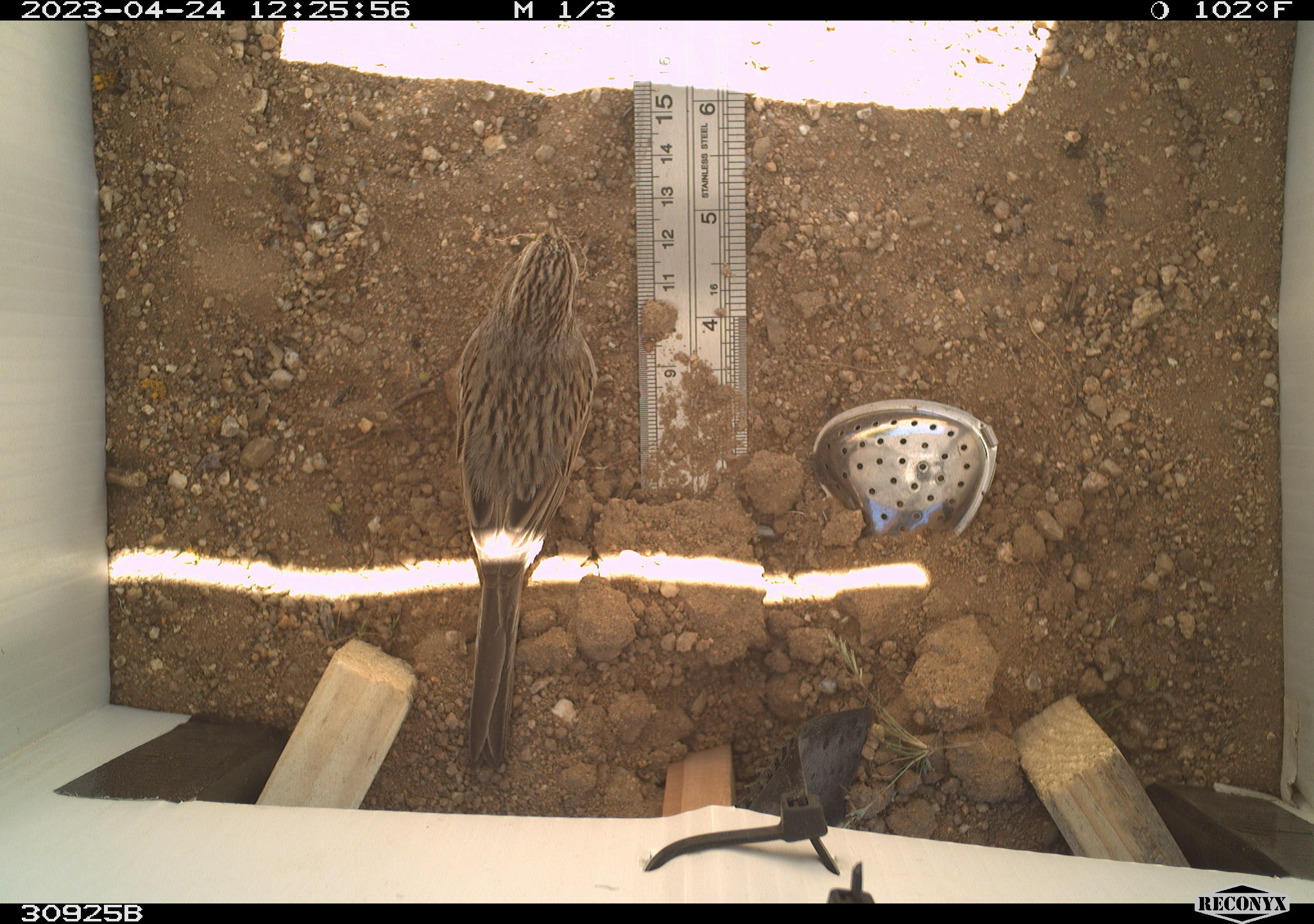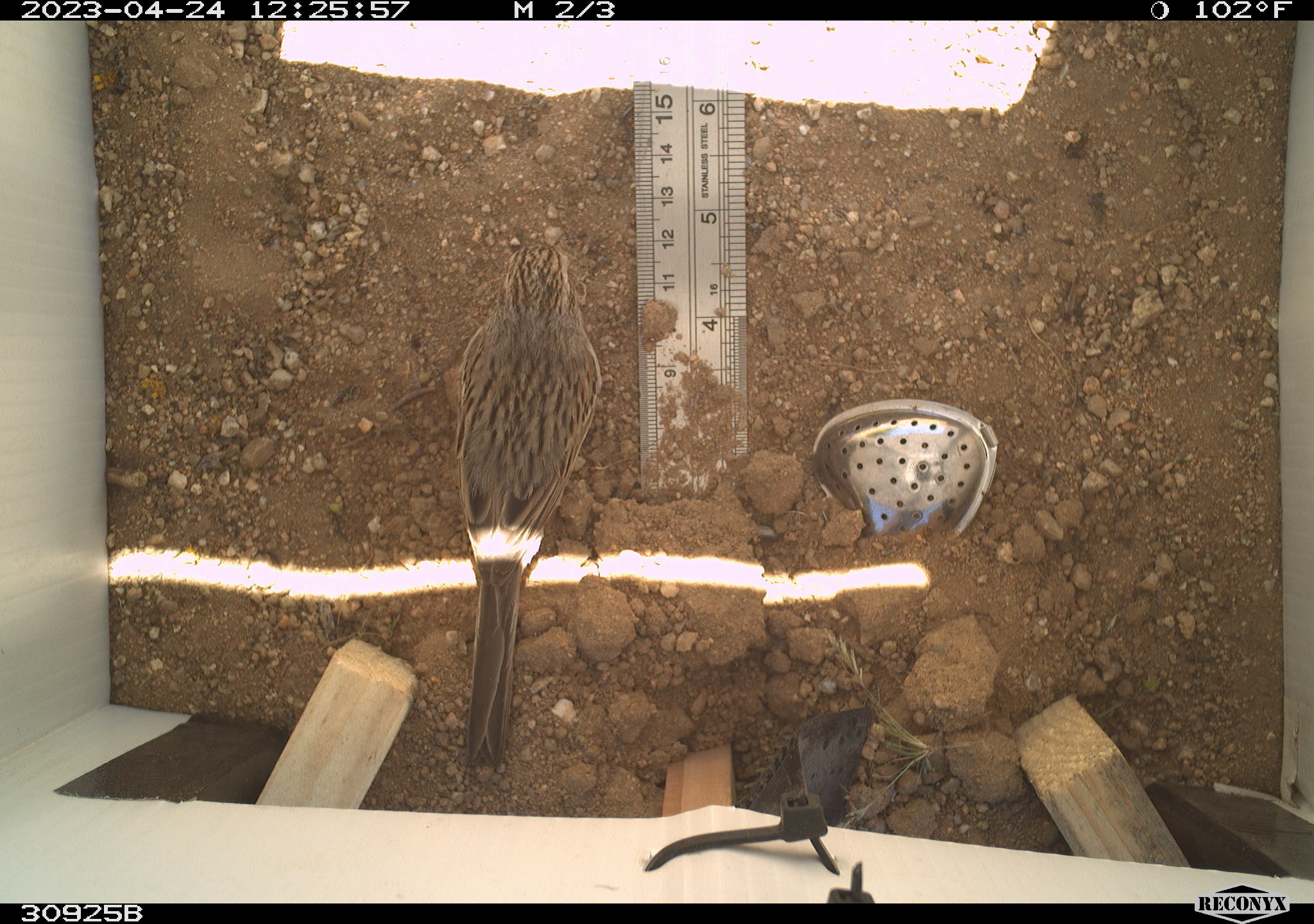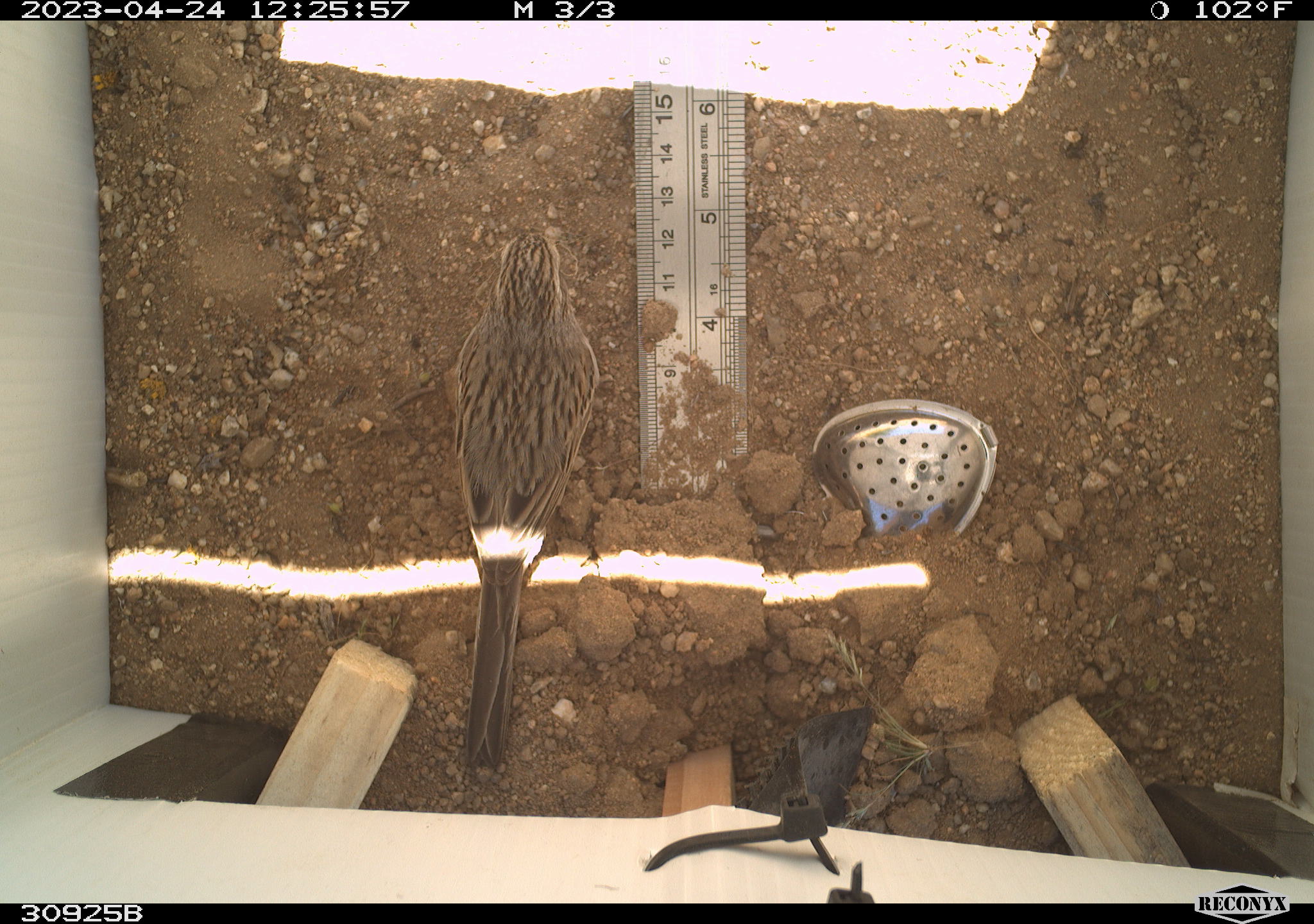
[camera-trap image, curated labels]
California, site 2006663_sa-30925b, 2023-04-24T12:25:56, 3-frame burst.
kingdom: Animalia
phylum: Chordata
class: Aves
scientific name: Aves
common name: bird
Bird (Aves).